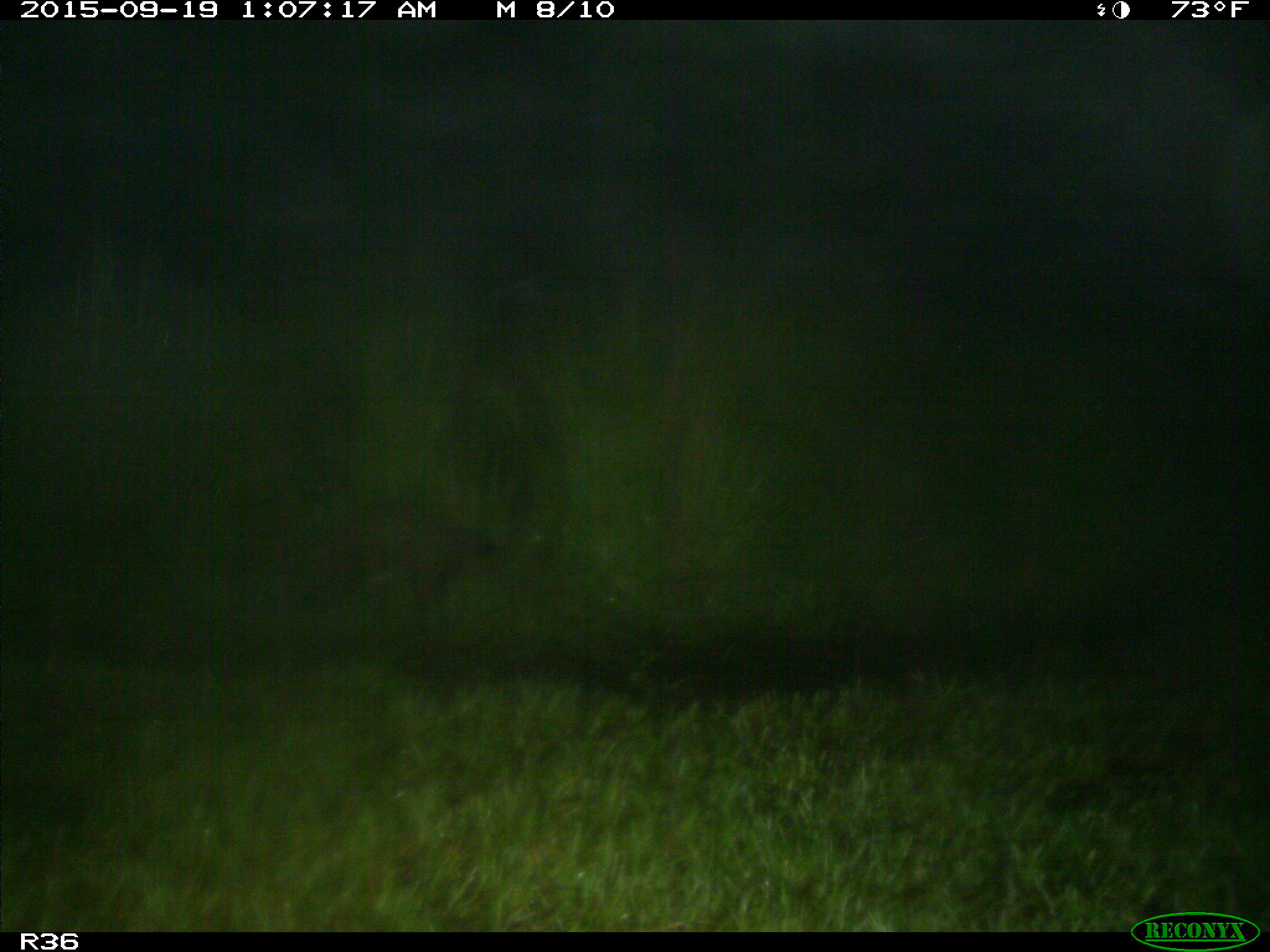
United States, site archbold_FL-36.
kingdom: Animalia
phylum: Chordata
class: Mammalia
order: Carnivora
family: Procyonidae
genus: Procyon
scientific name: Procyon lotor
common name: common raccoon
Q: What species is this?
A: Procyon lotor (common raccoon).